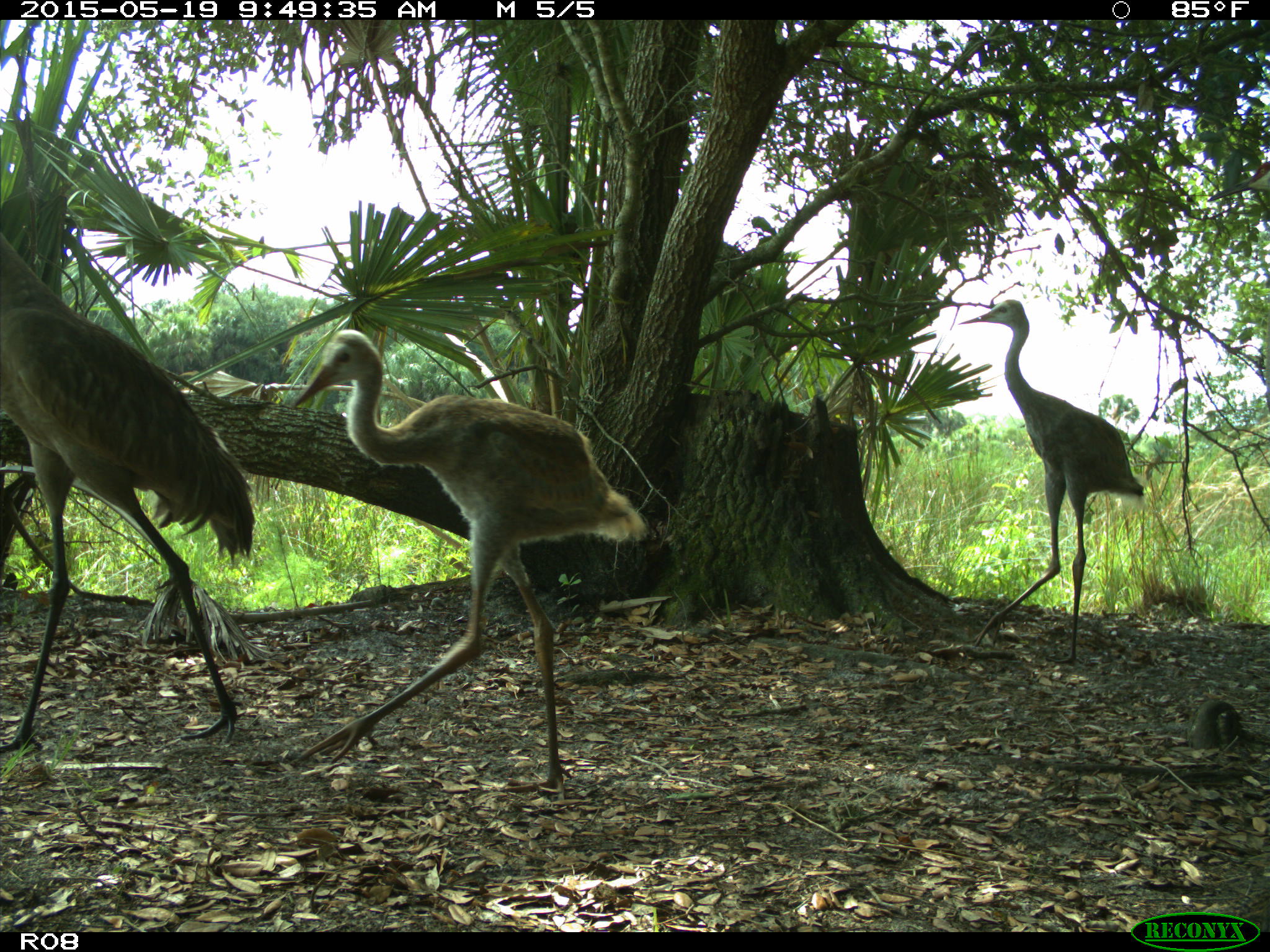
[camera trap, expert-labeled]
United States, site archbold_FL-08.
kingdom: Animalia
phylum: Chordata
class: Aves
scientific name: Aves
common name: birds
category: unidentified bird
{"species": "unidentified bird (birds) (Aves)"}